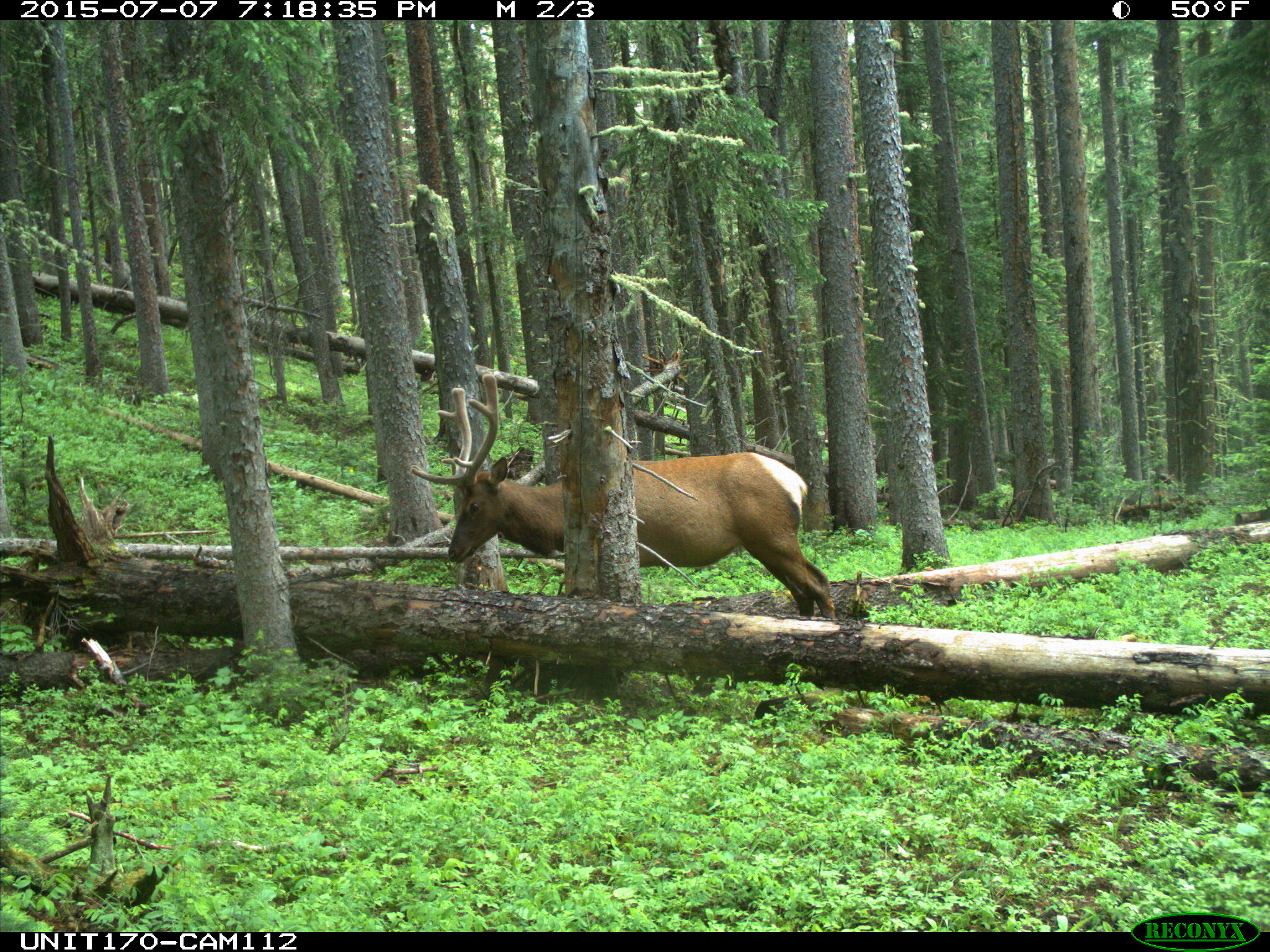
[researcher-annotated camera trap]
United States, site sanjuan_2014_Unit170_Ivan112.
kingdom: Animalia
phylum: Chordata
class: Mammalia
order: Artiodactyla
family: Cervidae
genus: Cervus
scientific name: Cervus elaphus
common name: red deer